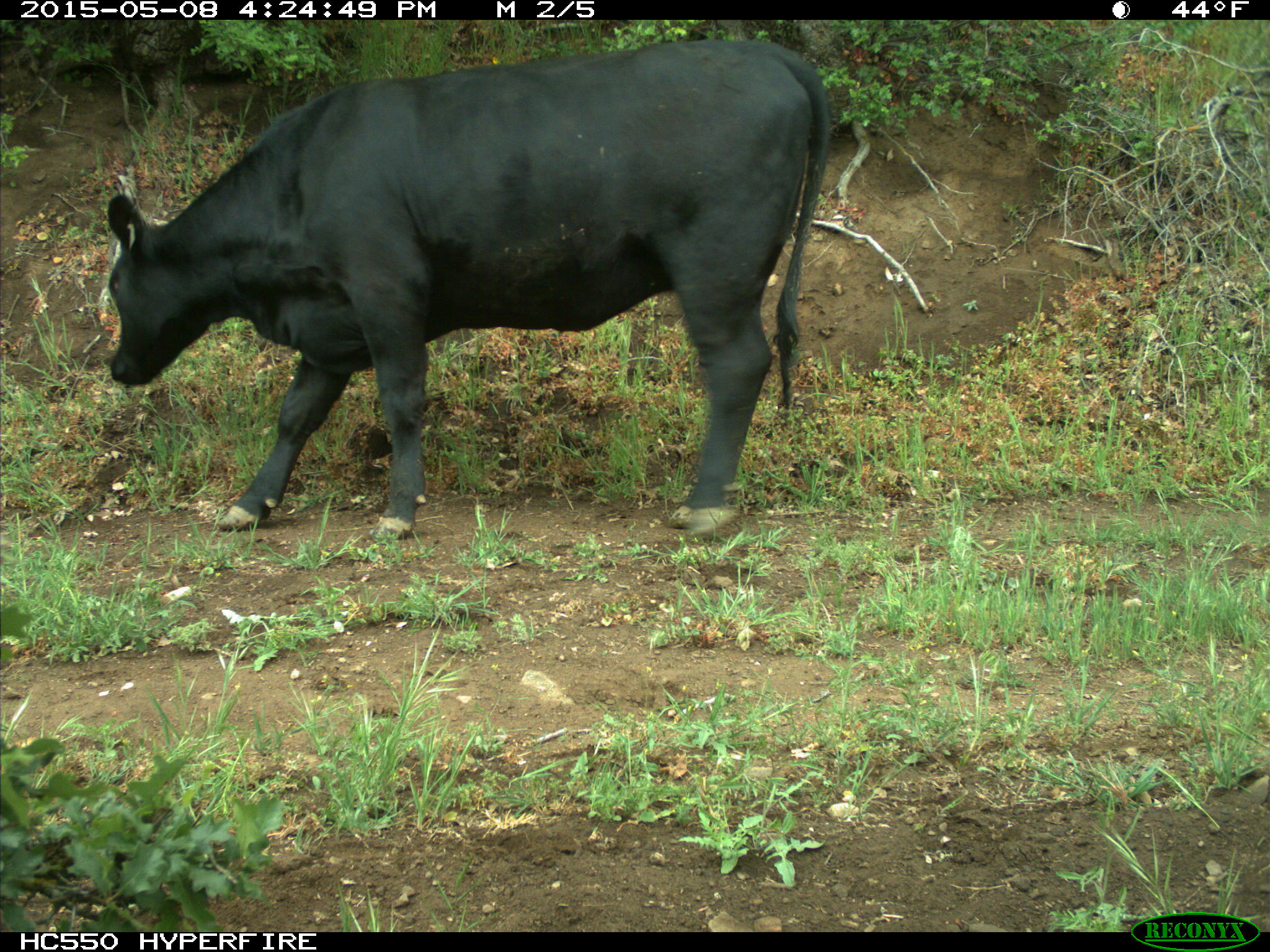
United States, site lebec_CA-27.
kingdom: Animalia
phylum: Chordata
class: Mammalia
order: Artiodactyla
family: Bovidae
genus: Bos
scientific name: Bos taurus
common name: domestic cow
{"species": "Bos taurus (domestic cow)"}